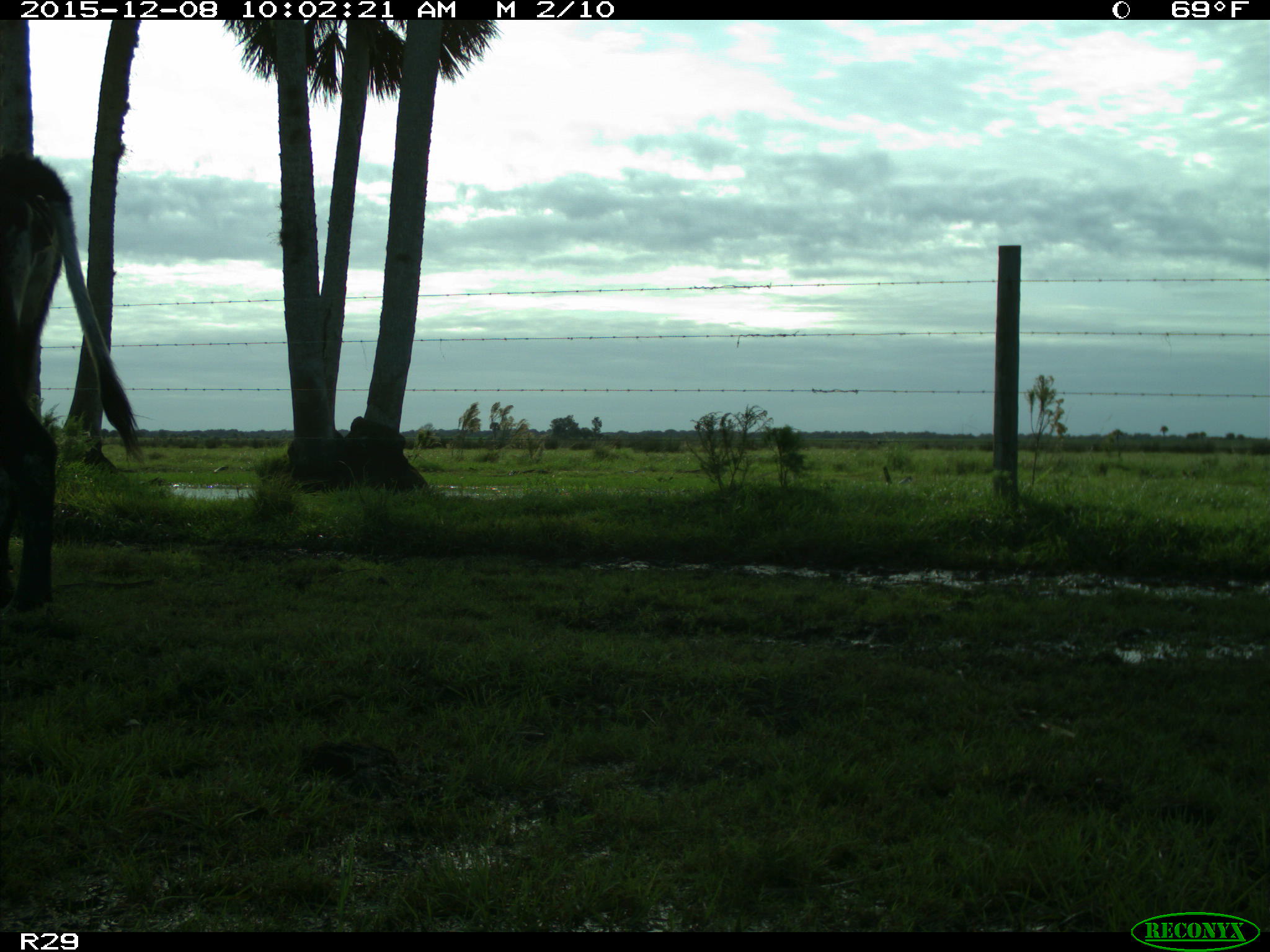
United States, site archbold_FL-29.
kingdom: Animalia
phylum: Chordata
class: Mammalia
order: Artiodactyla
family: Bovidae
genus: Bos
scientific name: Bos taurus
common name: domestic cow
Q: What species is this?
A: Bos taurus (domestic cow).